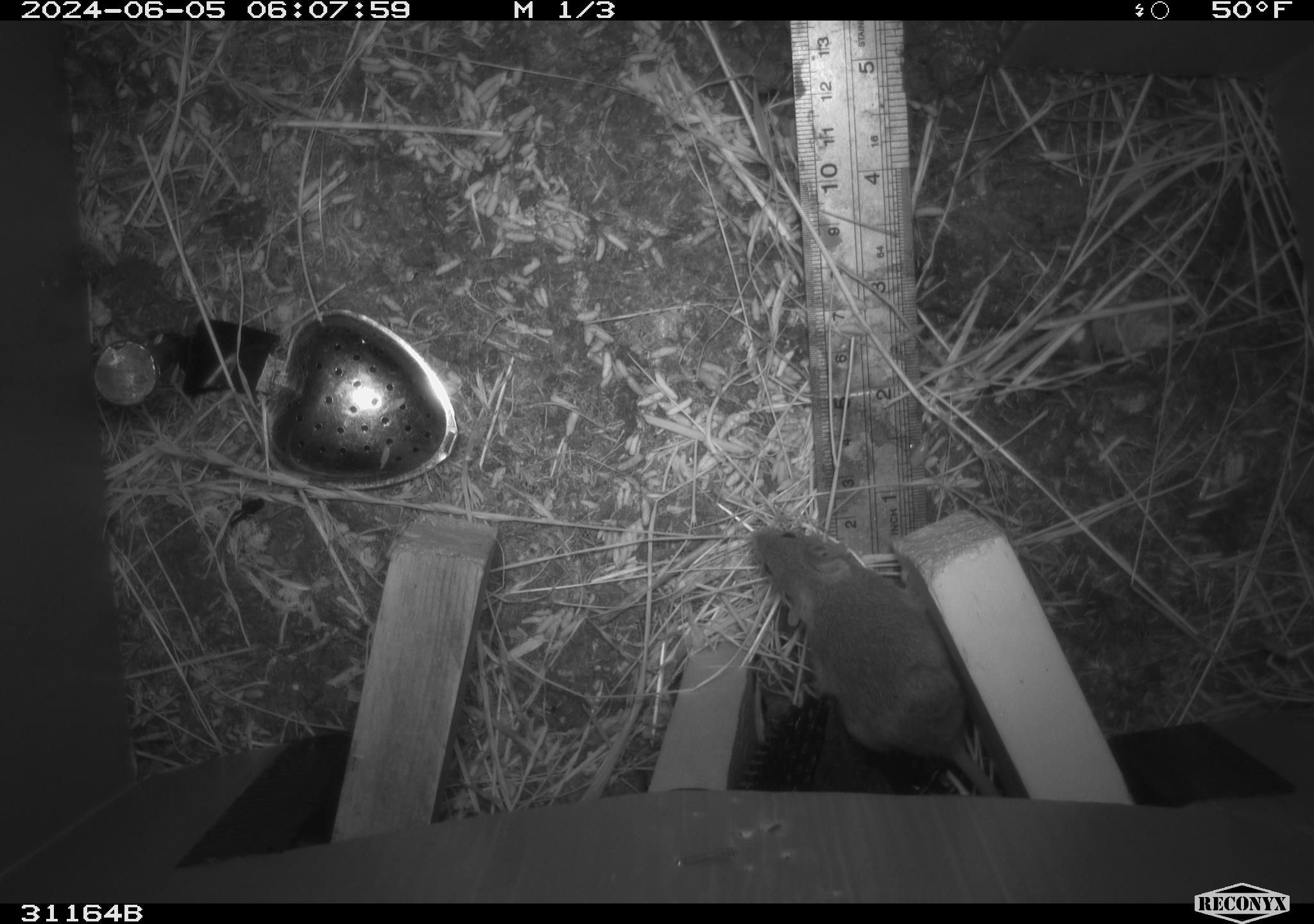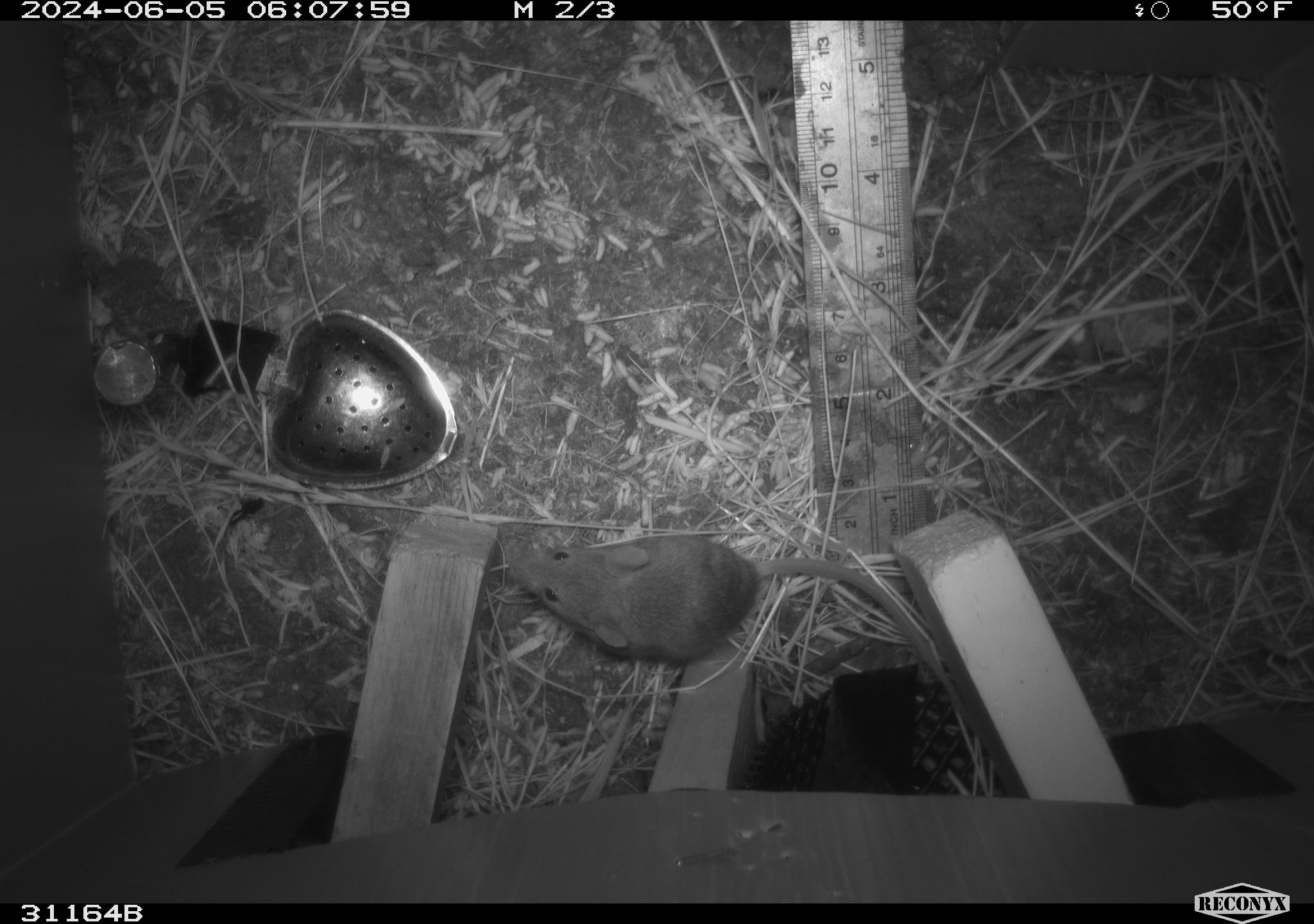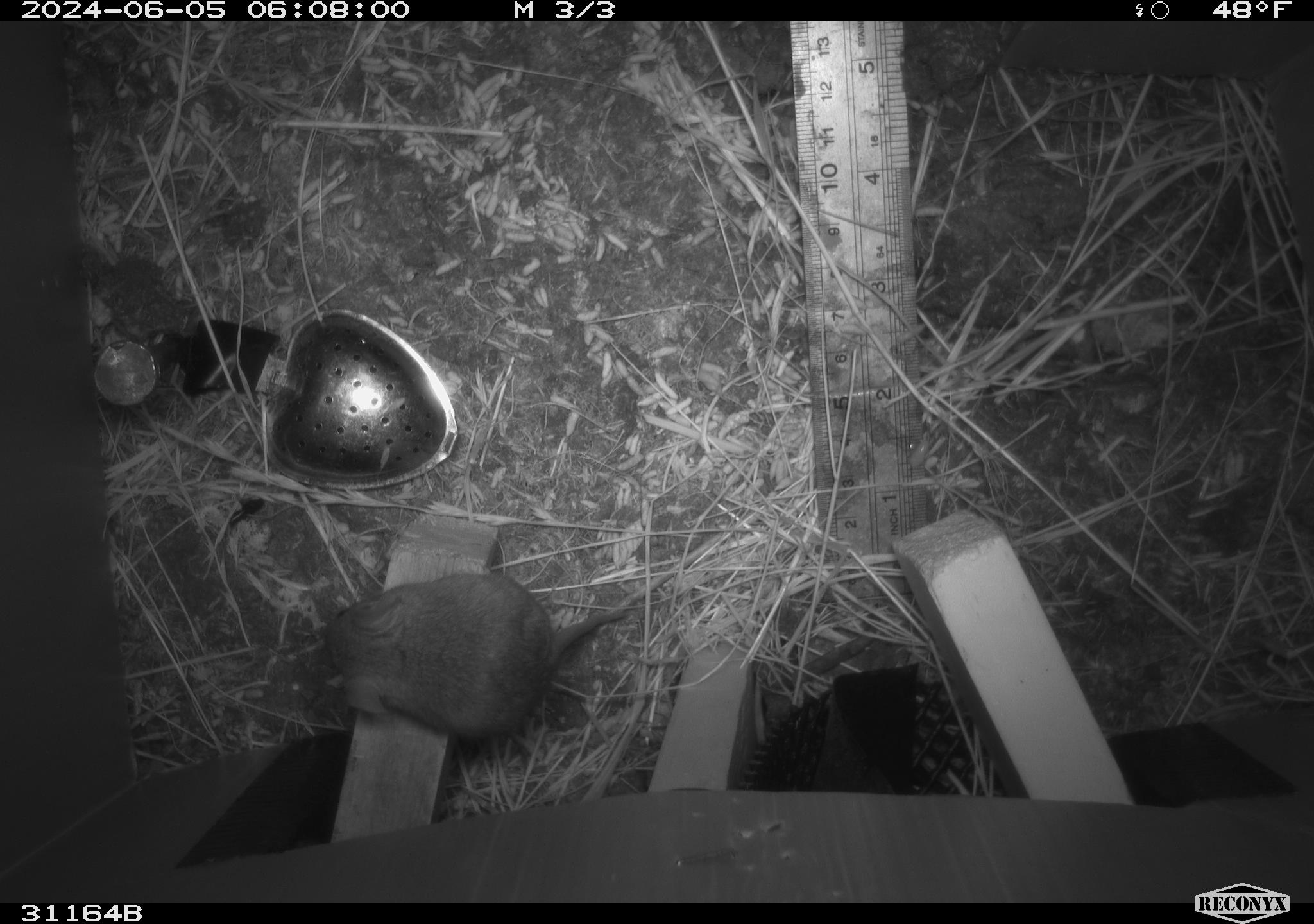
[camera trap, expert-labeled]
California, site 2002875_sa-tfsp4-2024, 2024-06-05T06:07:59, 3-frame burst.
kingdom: Animalia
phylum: Chordata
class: Mammalia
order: Rodentia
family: Muridae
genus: Mus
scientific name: Mus musculus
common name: house mouse